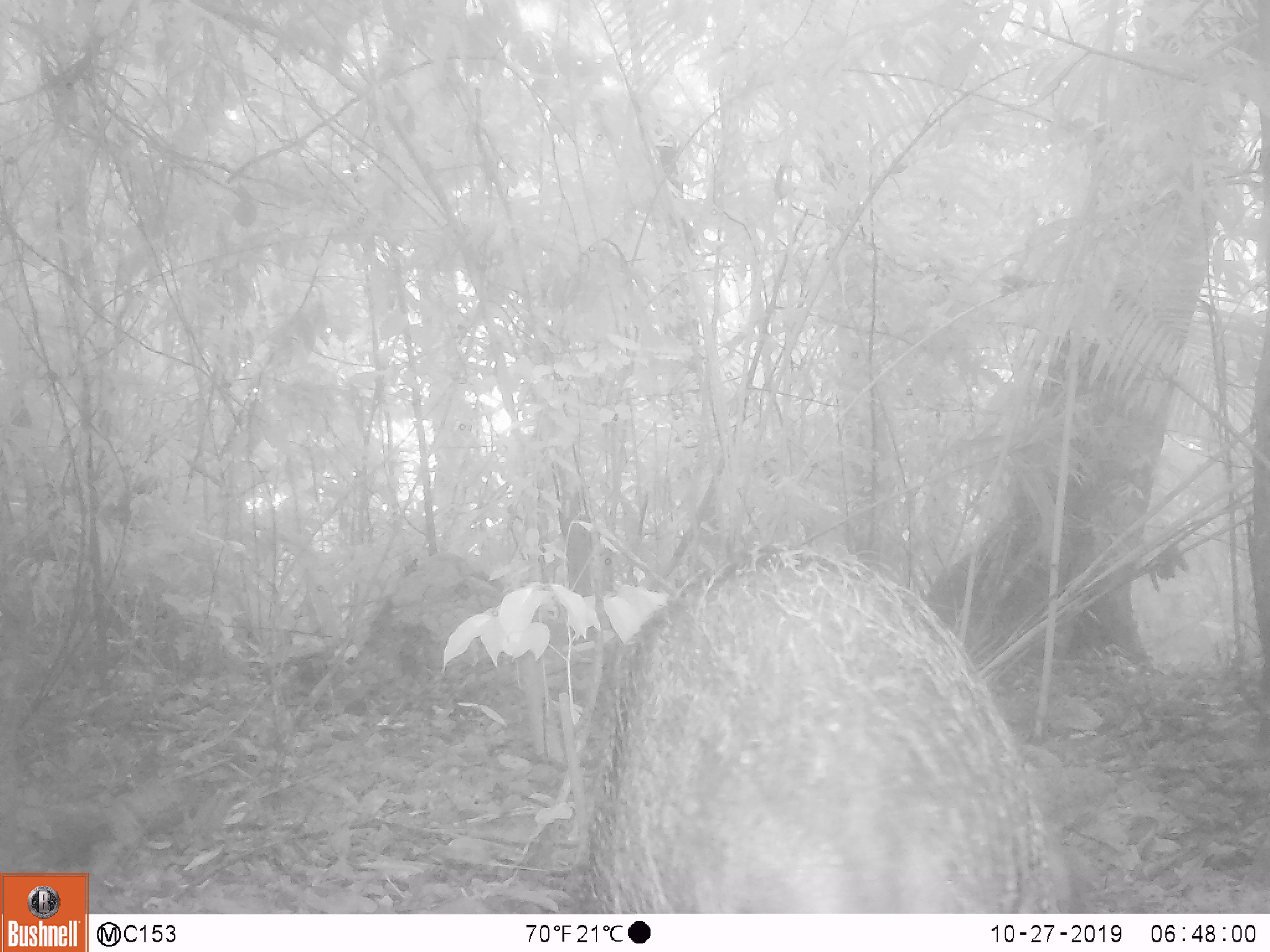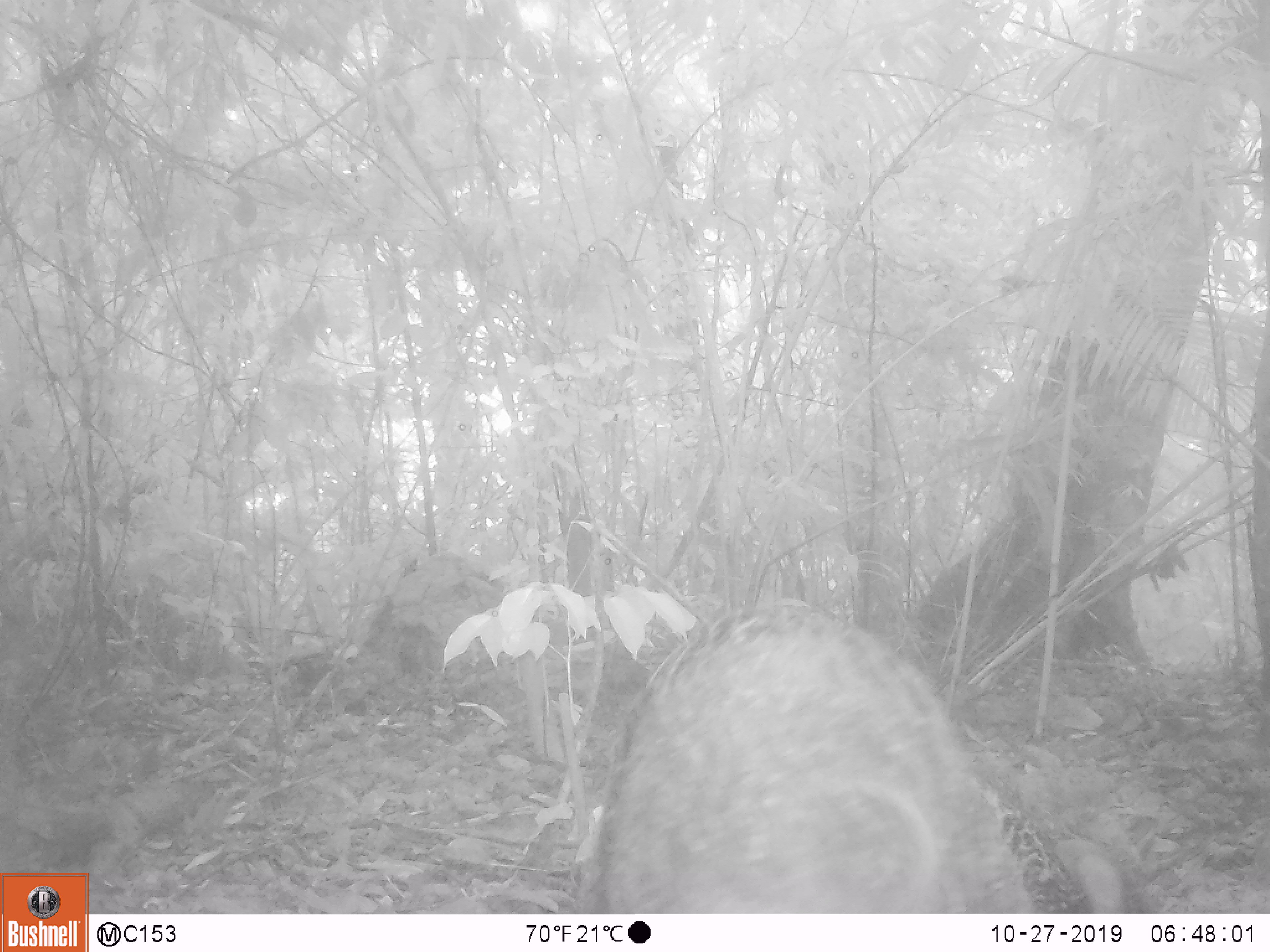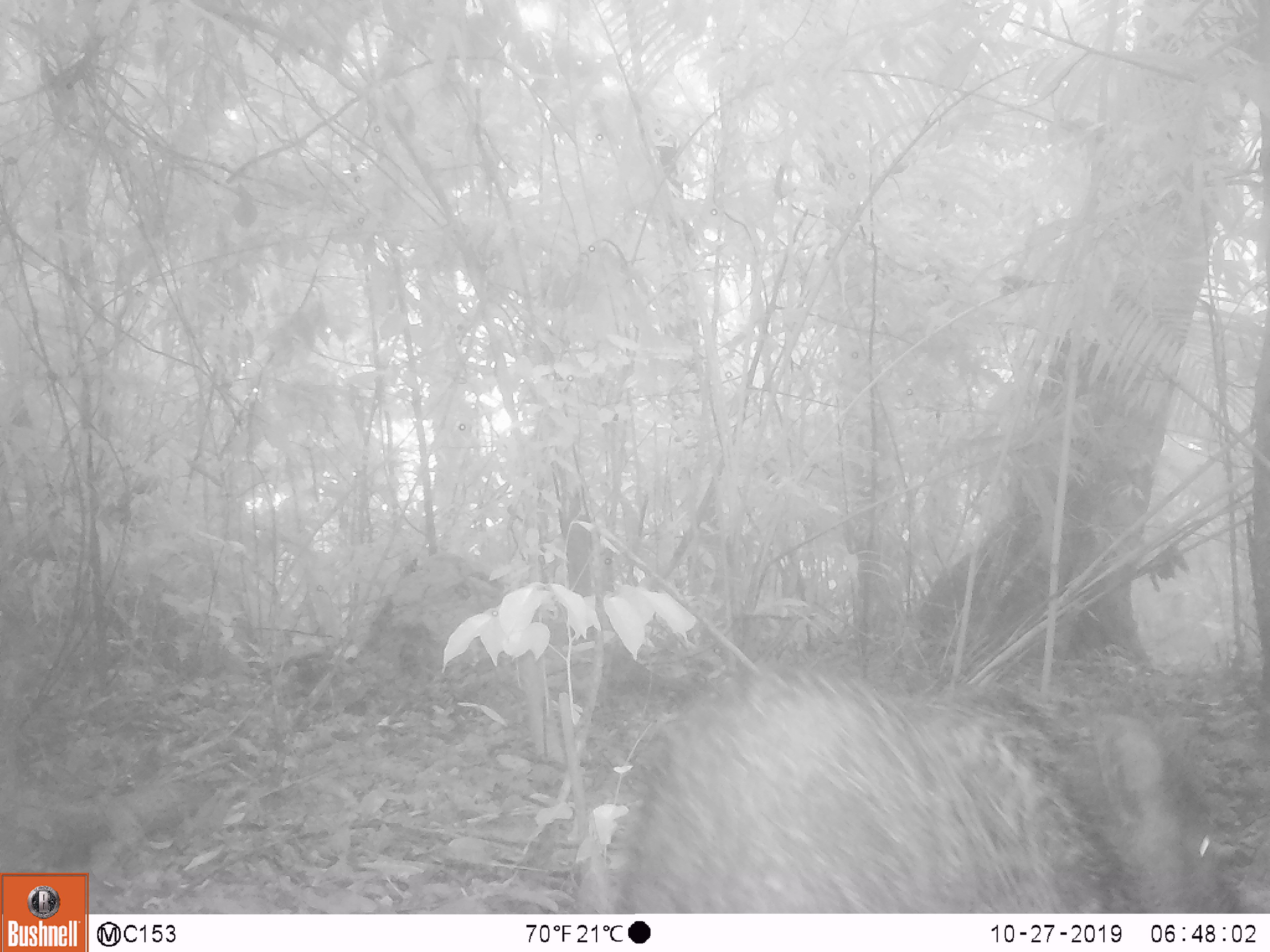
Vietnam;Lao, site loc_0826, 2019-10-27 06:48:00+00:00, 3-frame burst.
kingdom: Animalia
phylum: Chordata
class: Mammalia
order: Artiodactyla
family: Suidae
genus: Sus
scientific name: Sus scrofa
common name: eurasian wild pig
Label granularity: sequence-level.